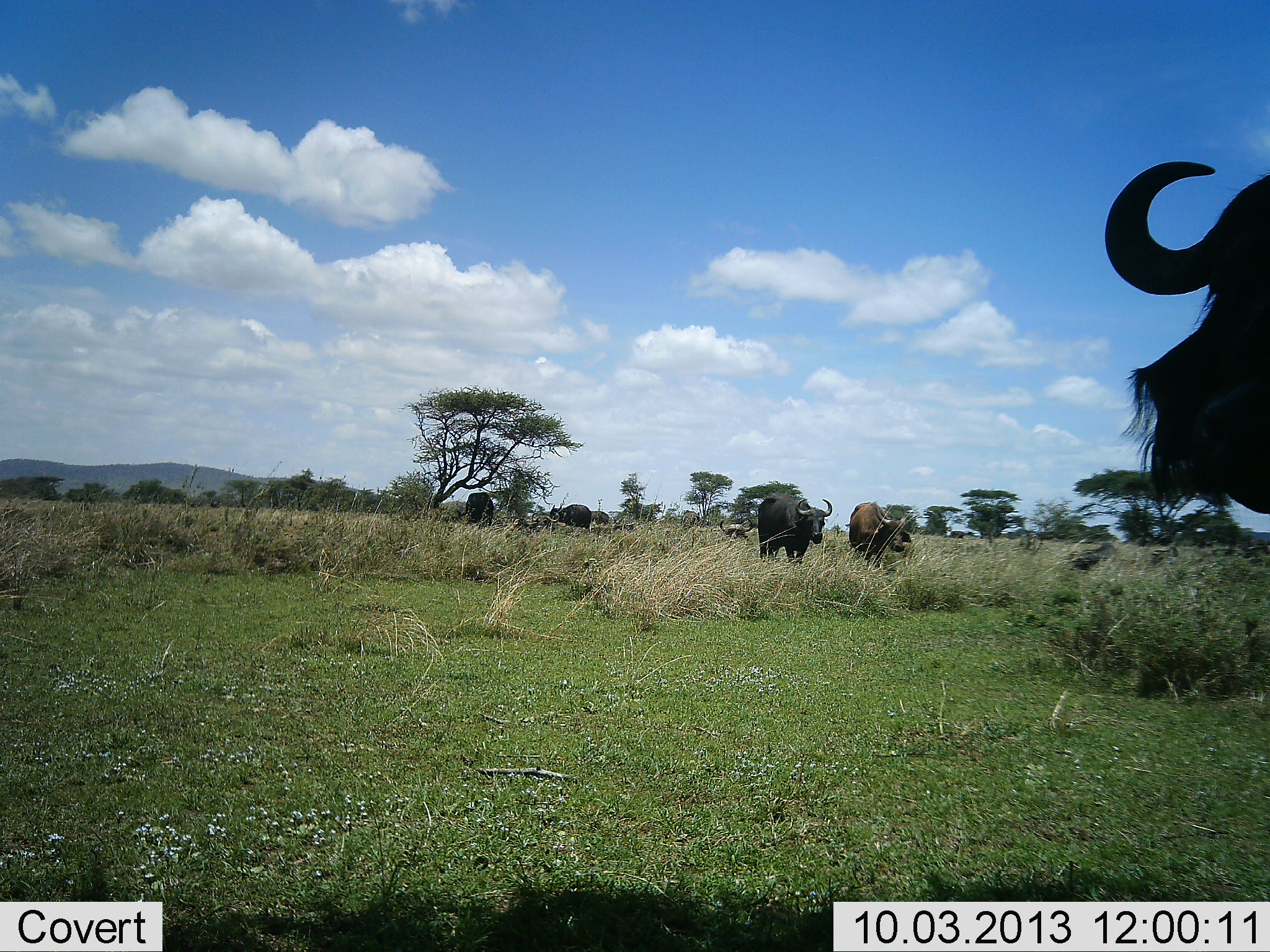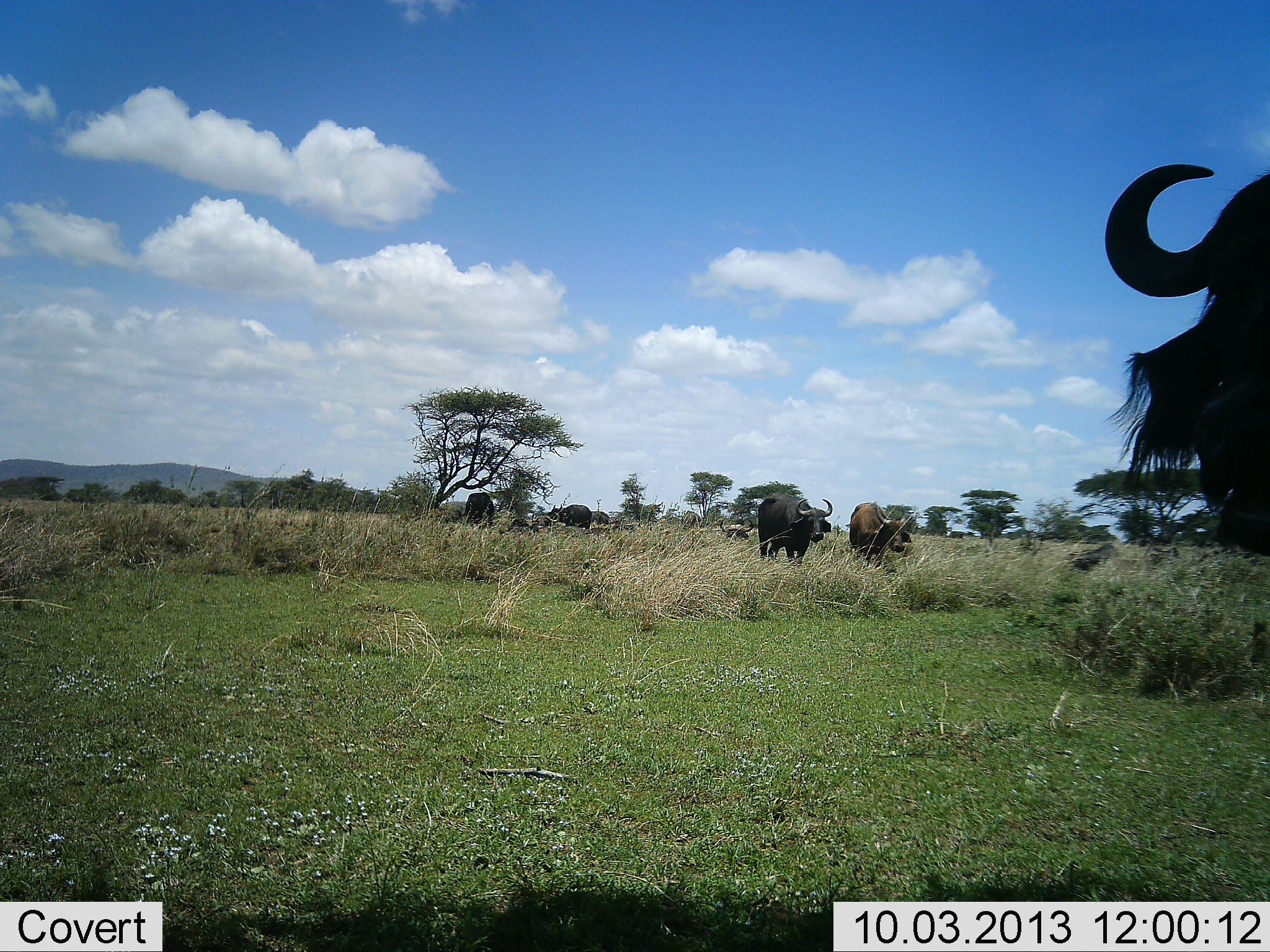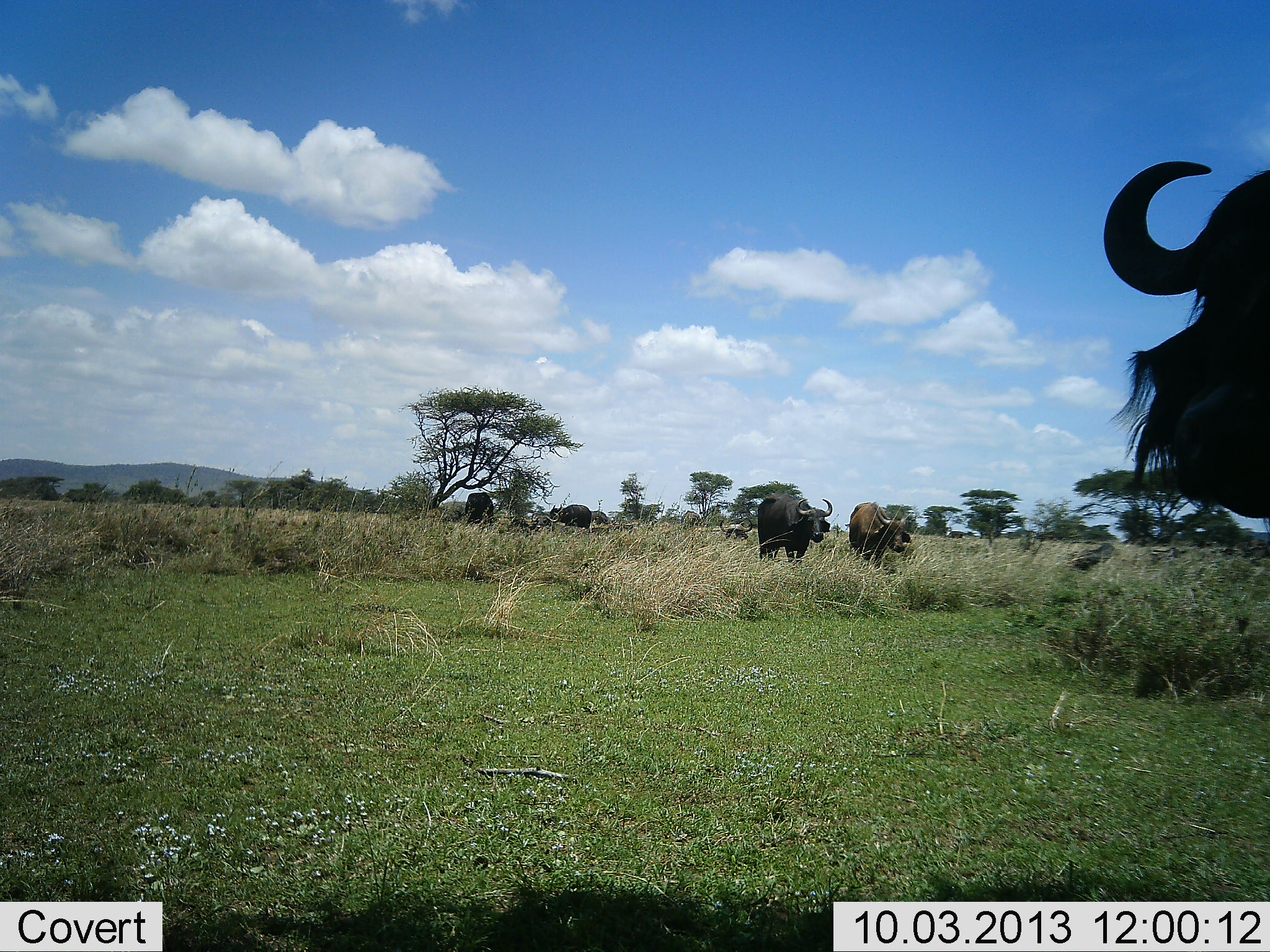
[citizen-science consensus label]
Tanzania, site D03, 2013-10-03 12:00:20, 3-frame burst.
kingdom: Animalia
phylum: Chordata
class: Mammalia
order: Artiodactyla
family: Bovidae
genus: Syncerus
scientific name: Syncerus caffer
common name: cape buffalo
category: buffalo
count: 6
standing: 87%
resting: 13%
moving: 7%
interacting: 0%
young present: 0%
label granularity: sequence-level